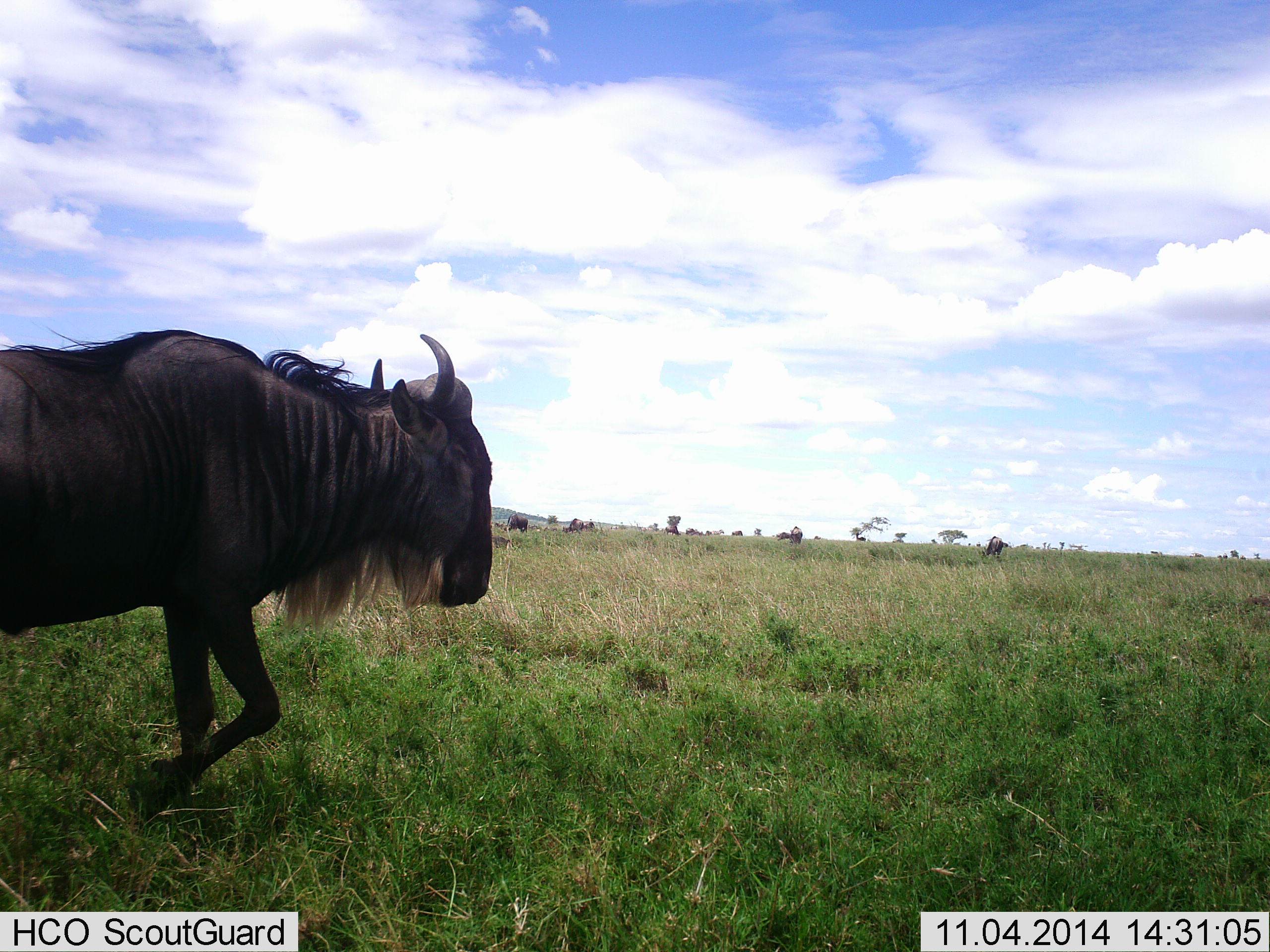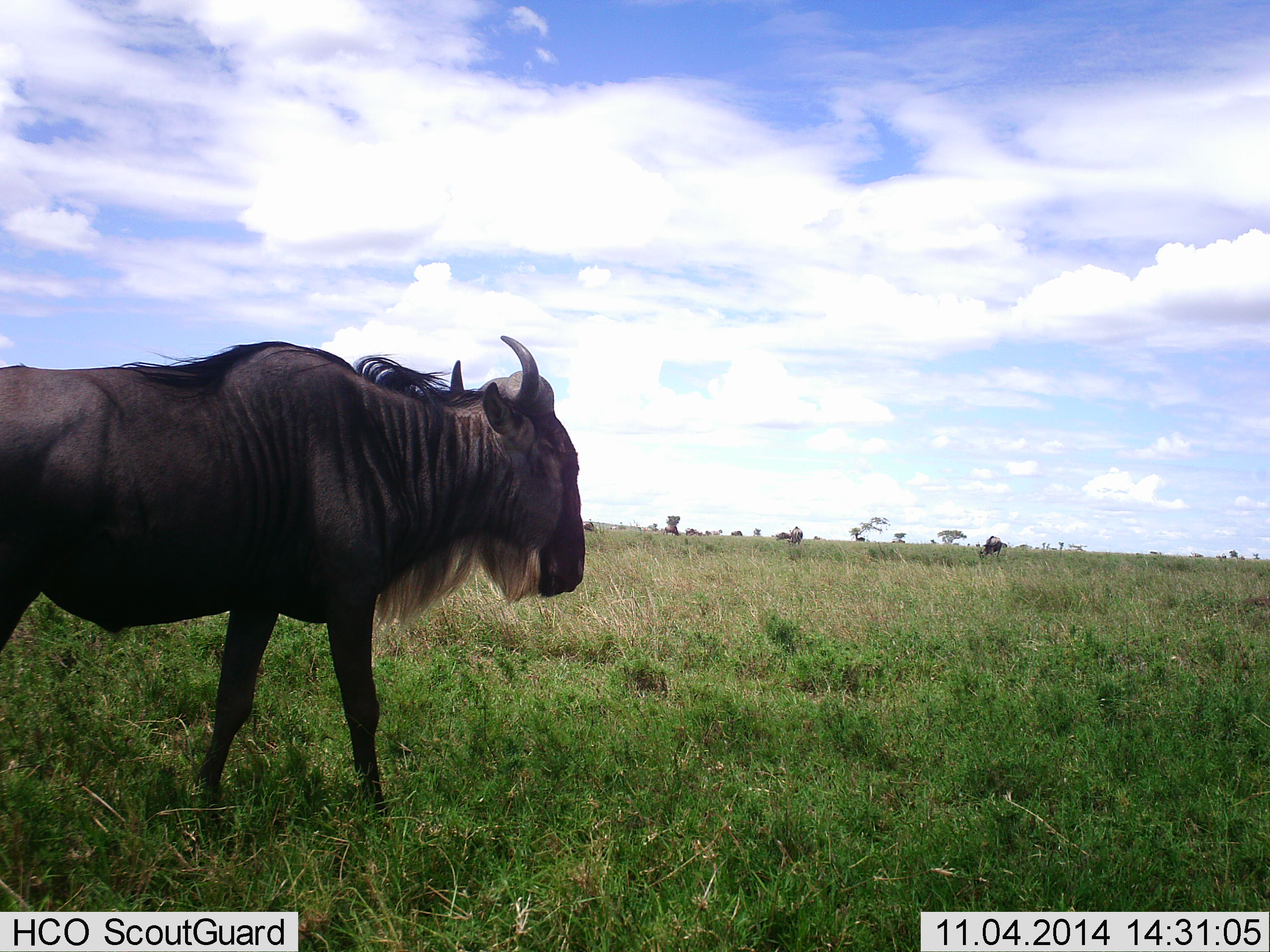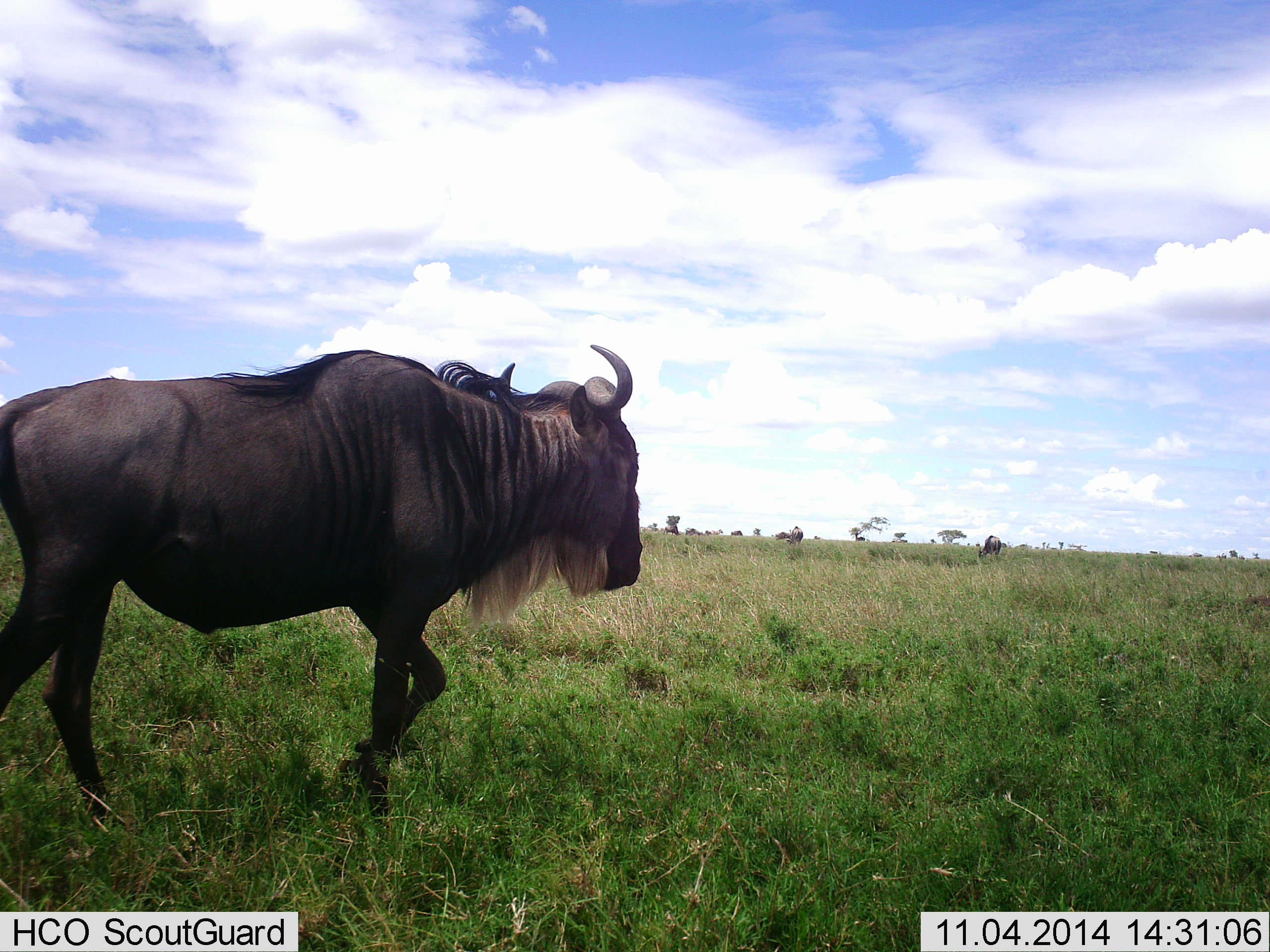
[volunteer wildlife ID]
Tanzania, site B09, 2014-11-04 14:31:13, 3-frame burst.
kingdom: Animalia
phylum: Chordata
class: Mammalia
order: Artiodactyla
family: Bovidae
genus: Connochaetes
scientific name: Connochaetes taurinus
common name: blue wildebeest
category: wildebeest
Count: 1.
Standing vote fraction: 30%.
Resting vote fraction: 10%.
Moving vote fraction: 80%.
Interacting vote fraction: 0%.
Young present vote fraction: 0%.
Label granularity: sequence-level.